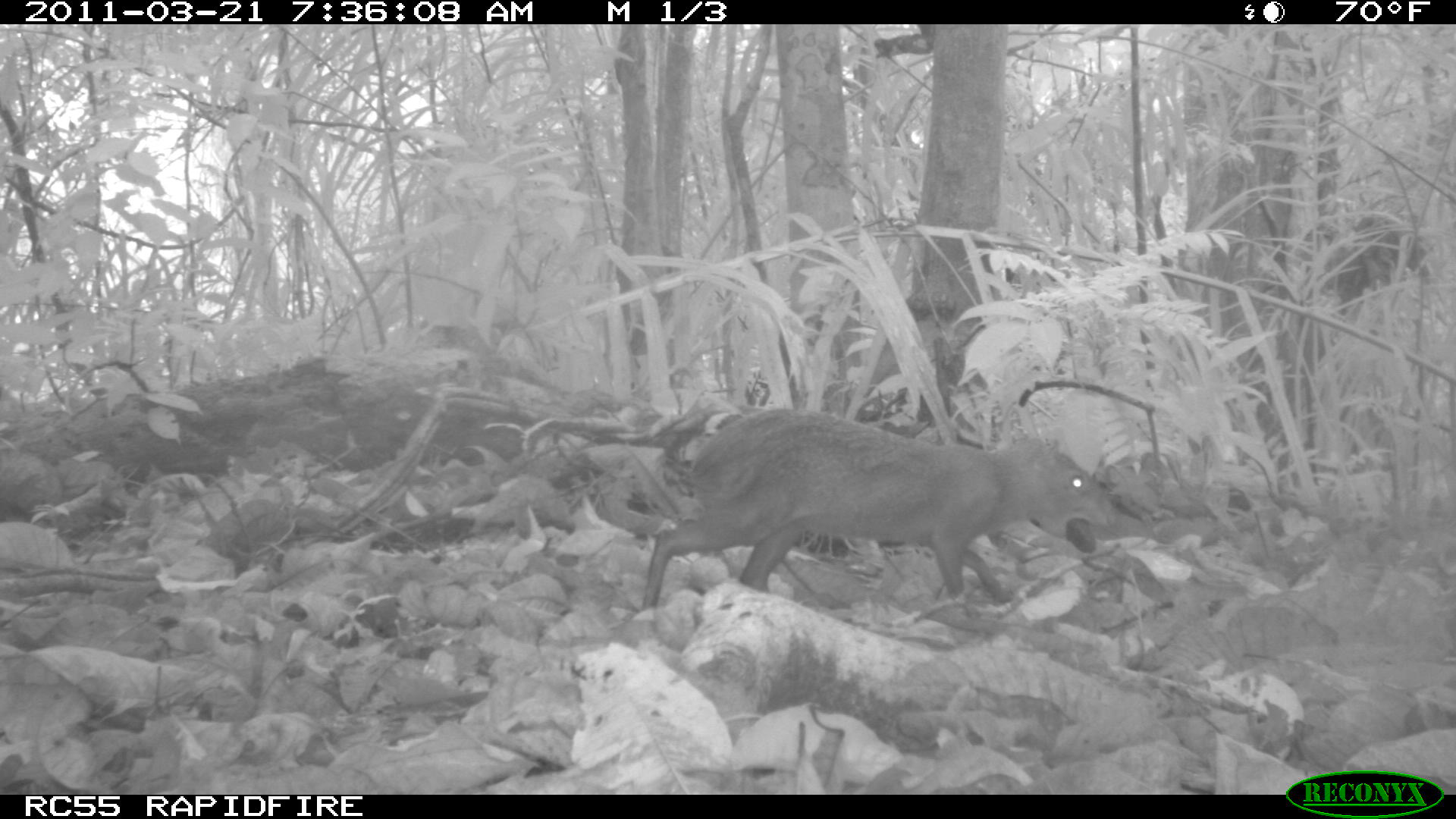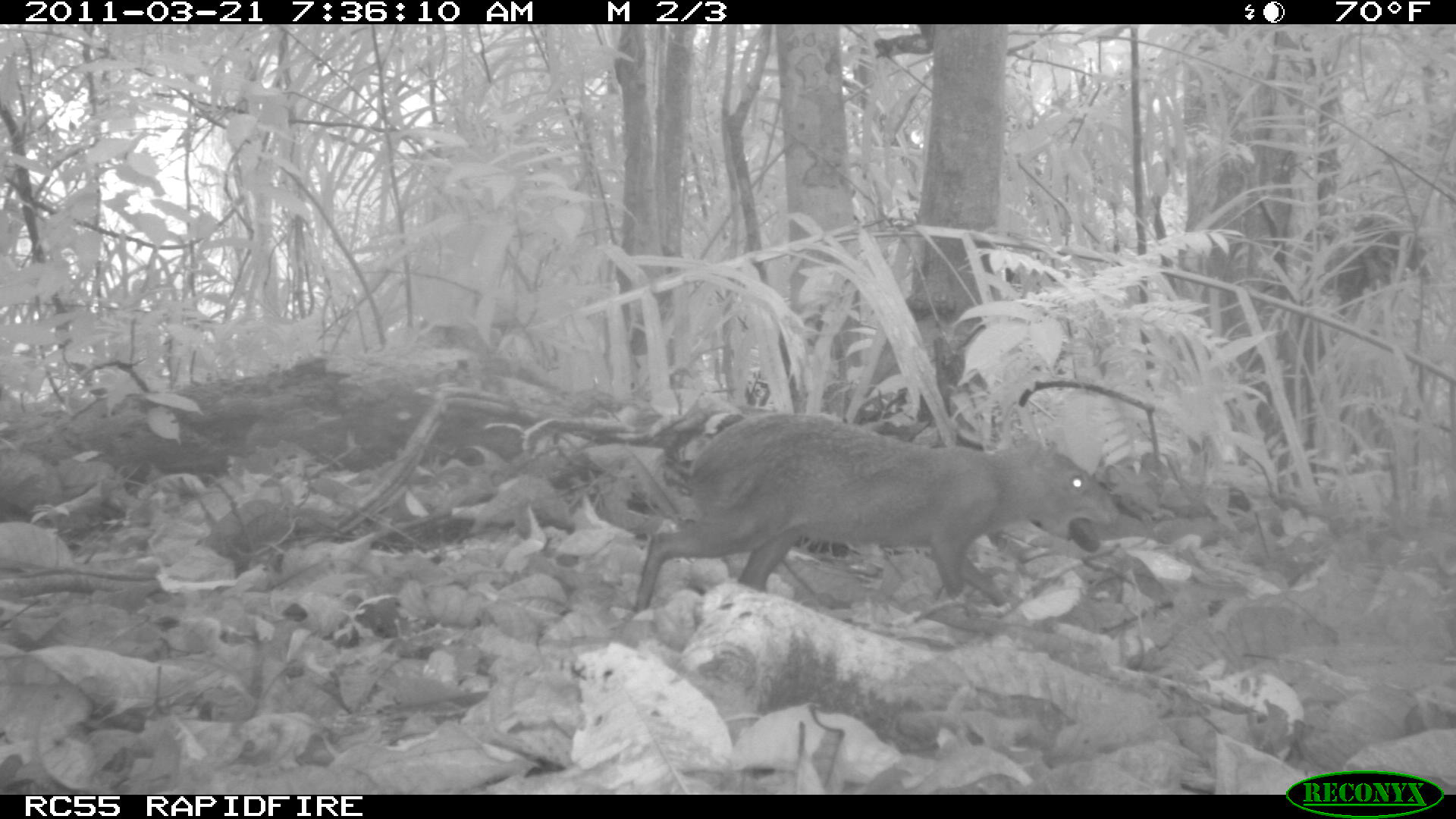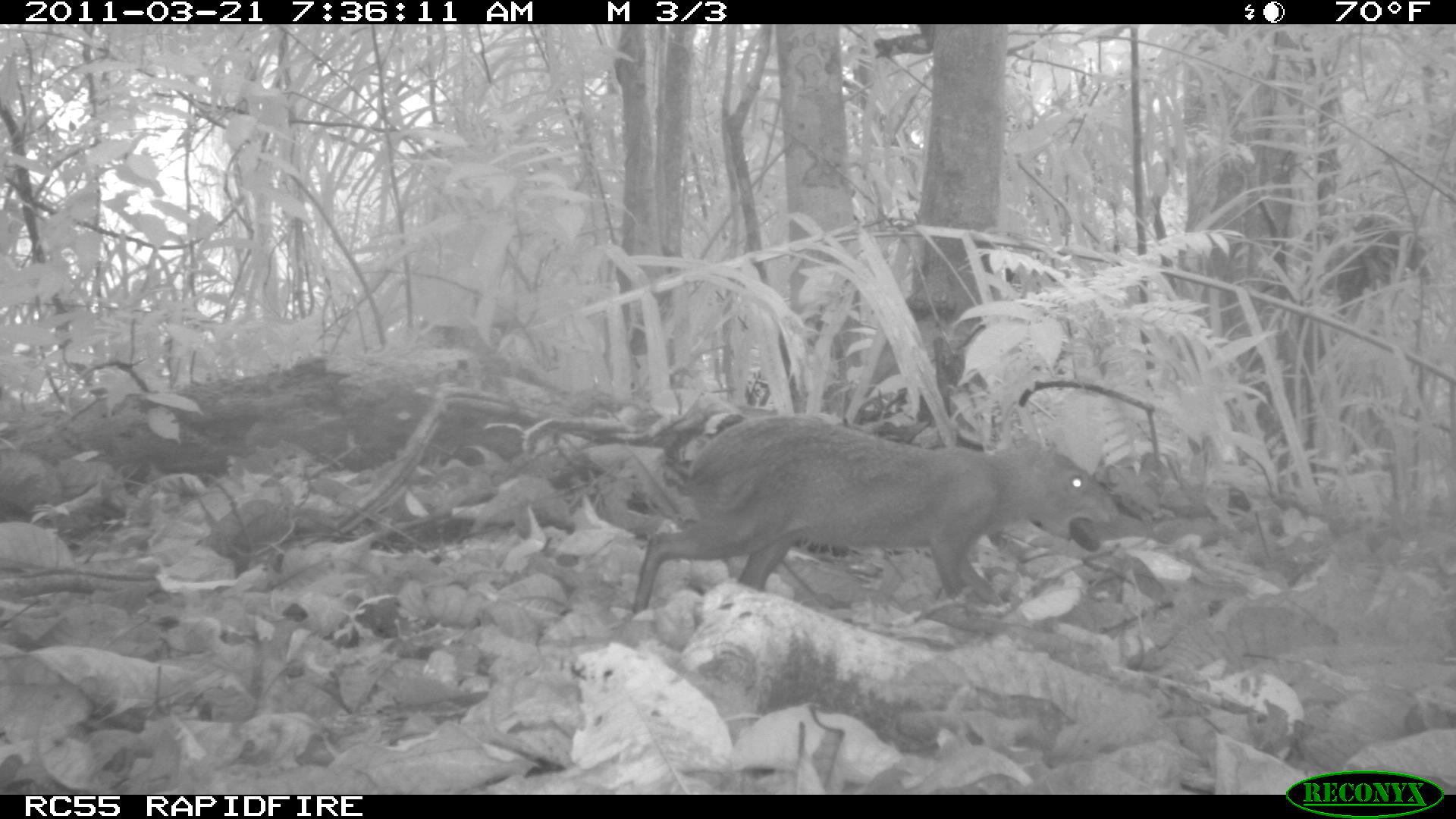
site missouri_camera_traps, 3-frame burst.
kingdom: Animalia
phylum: Chordata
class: Mammalia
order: Rodentia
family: Dasyproctidae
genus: Dasyprocta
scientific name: Dasyprocta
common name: agouti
Agouti (Dasyprocta). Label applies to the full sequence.